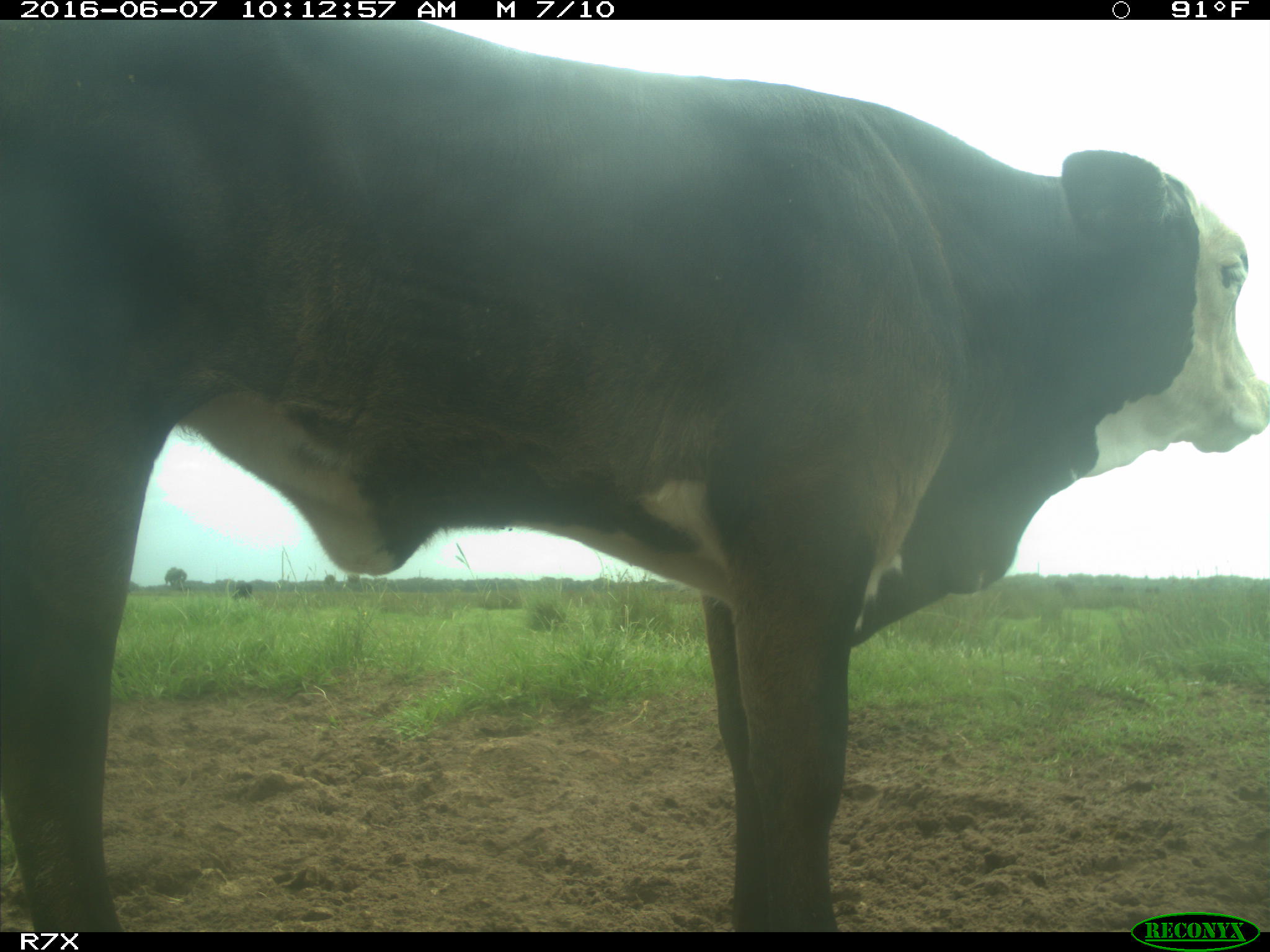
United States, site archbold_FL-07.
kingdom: Animalia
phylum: Chordata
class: Mammalia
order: Artiodactyla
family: Bovidae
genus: Bos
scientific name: Bos taurus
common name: domestic cow